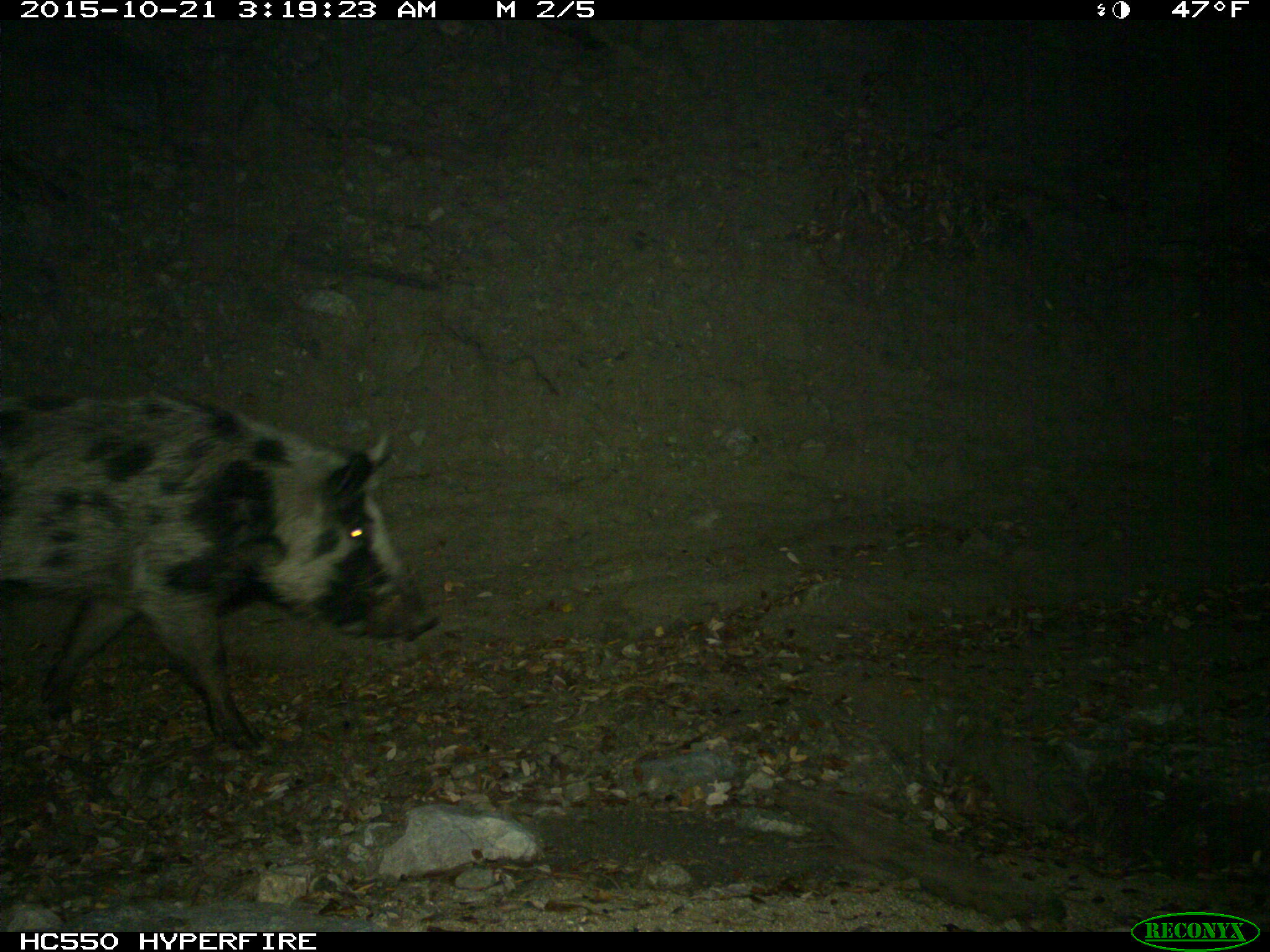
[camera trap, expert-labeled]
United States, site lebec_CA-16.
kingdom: Animalia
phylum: Chordata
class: Mammalia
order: Artiodactyla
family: Suidae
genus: Sus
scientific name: Sus scrofa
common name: wild boar